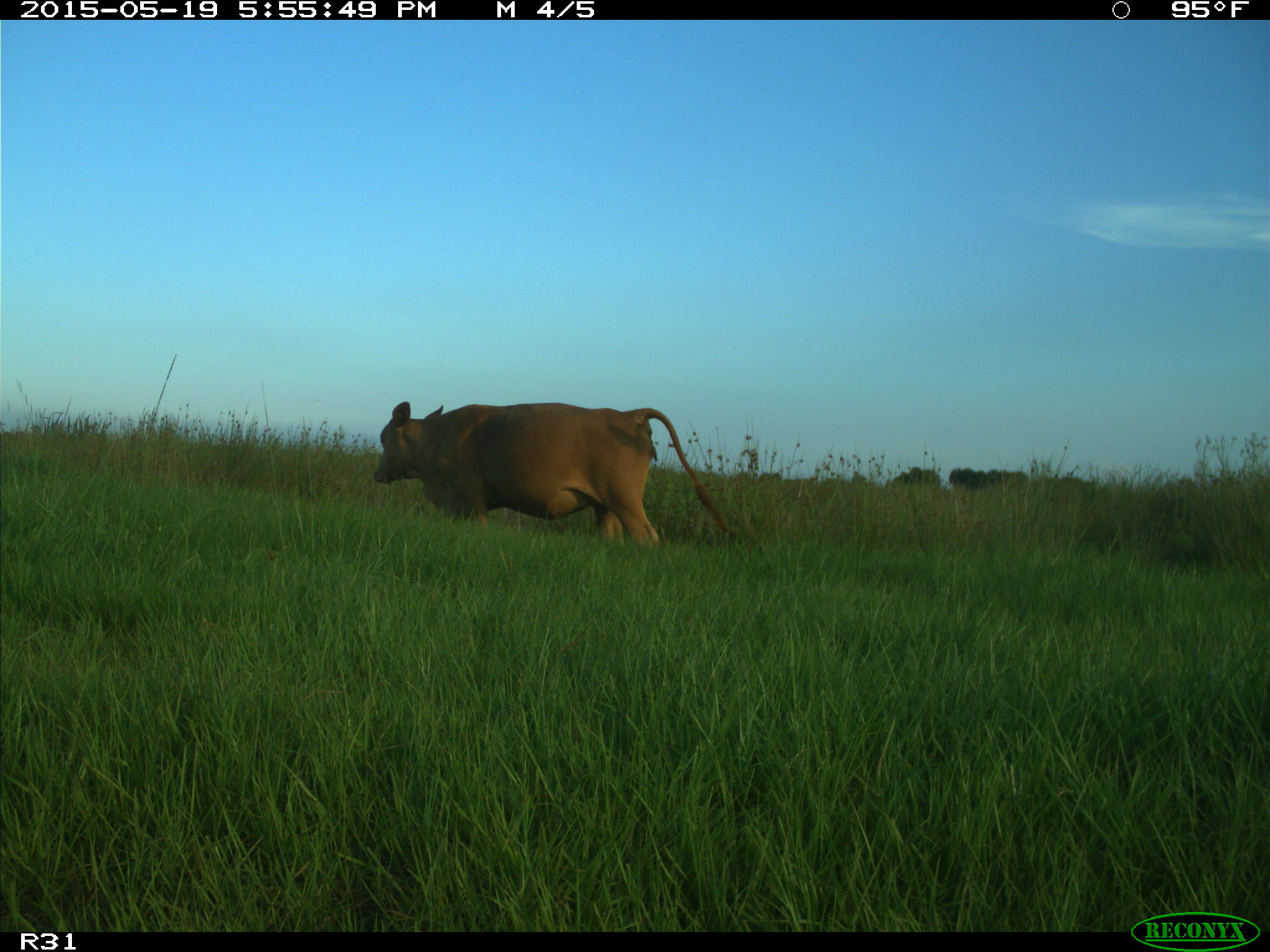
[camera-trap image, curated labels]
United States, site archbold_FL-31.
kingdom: Animalia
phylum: Chordata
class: Mammalia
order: Artiodactyla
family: Bovidae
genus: Bos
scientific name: Bos taurus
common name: domestic cow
Bos taurus (domestic cow).